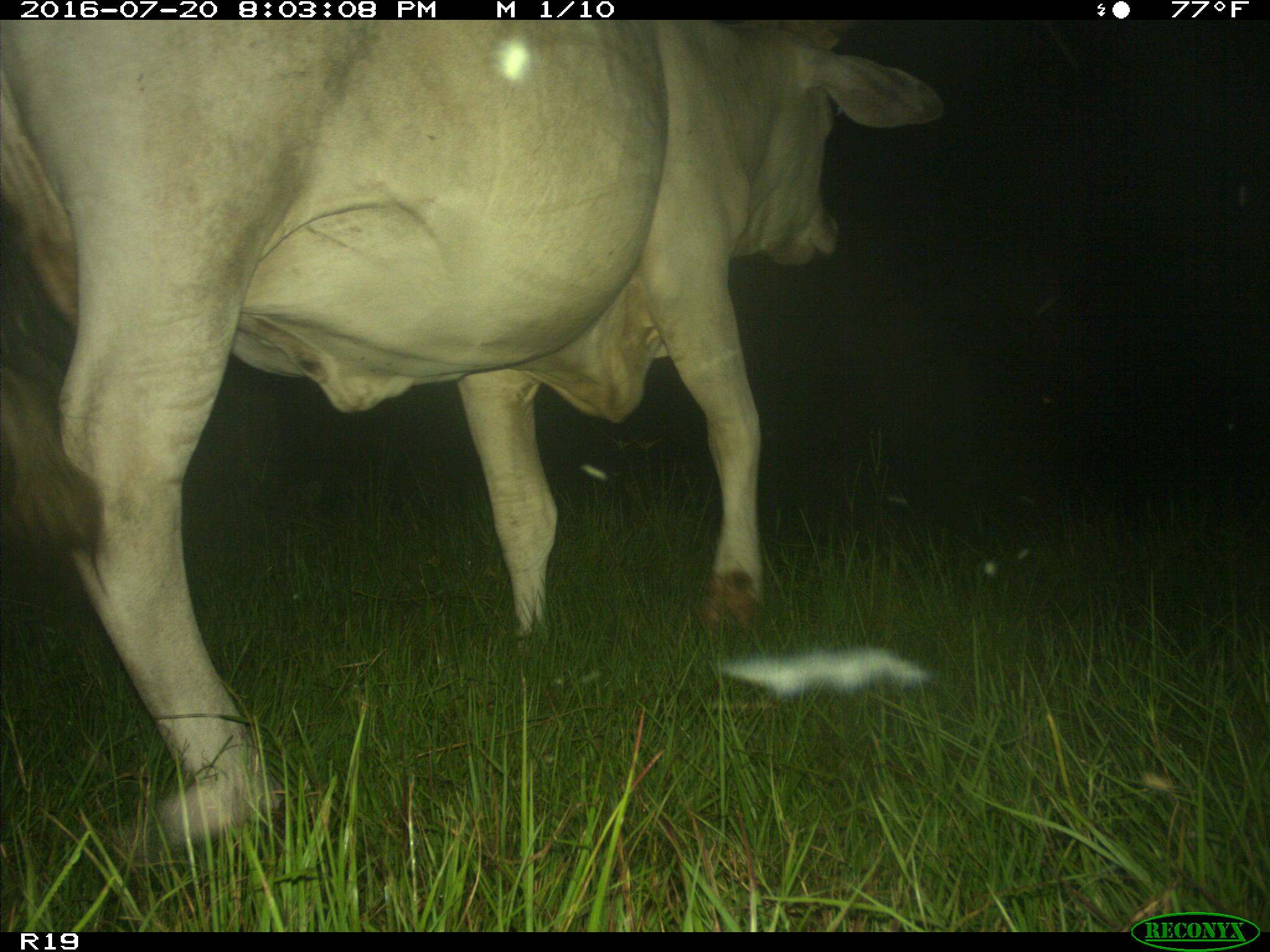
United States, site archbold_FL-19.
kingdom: Animalia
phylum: Chordata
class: Mammalia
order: Artiodactyla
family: Bovidae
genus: Bos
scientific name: Bos taurus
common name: domestic cow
Bos taurus (domestic cow).